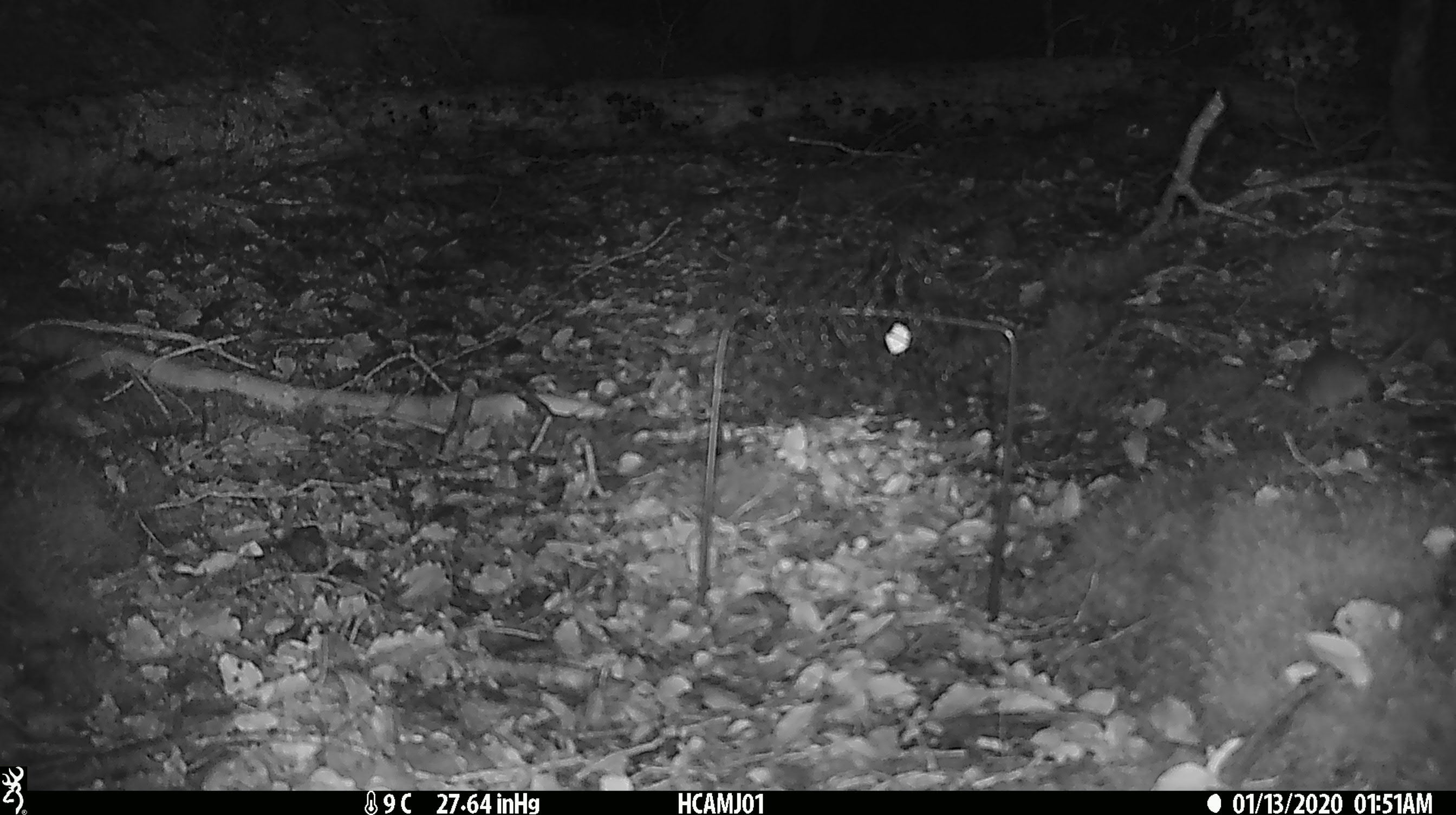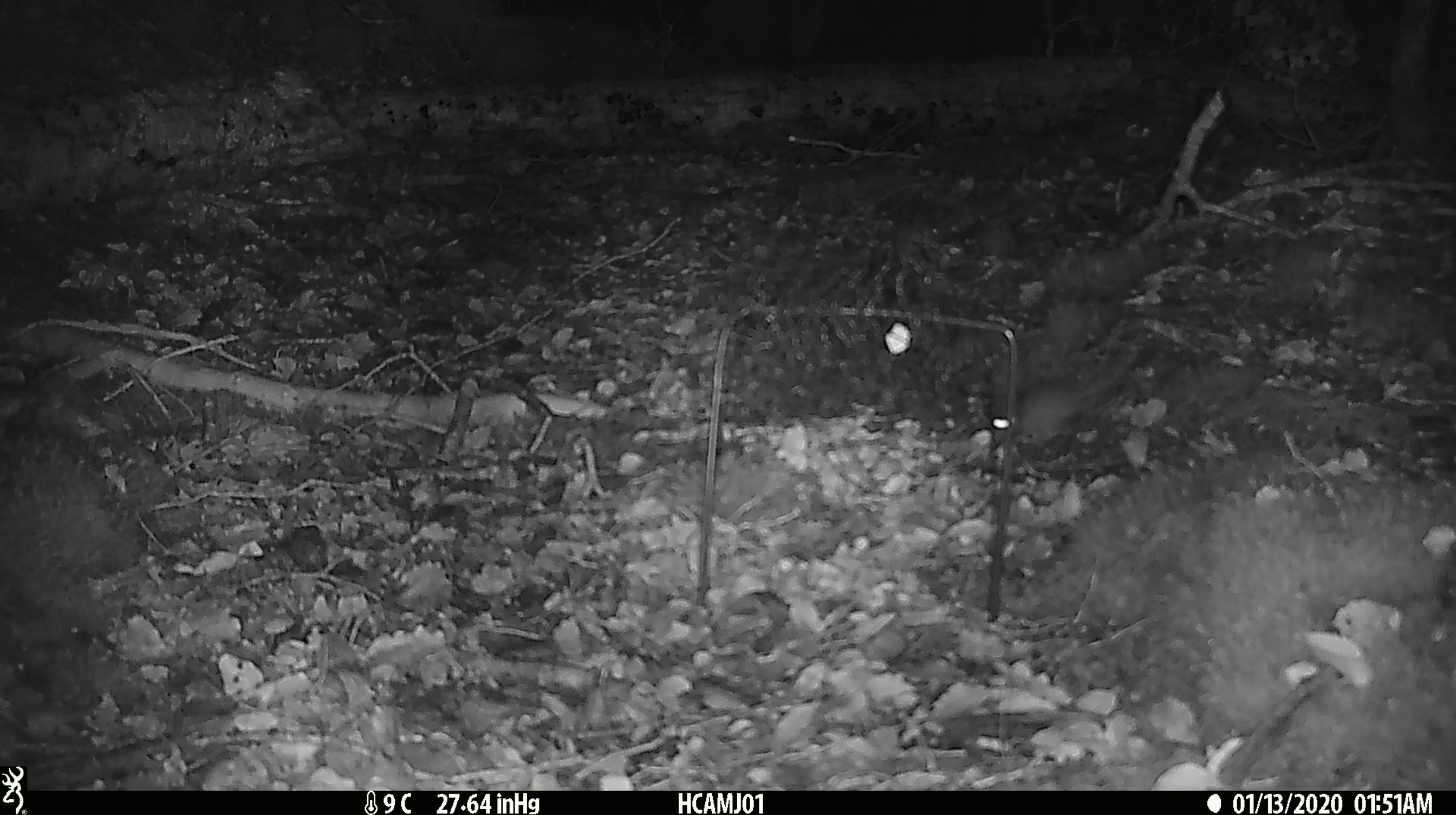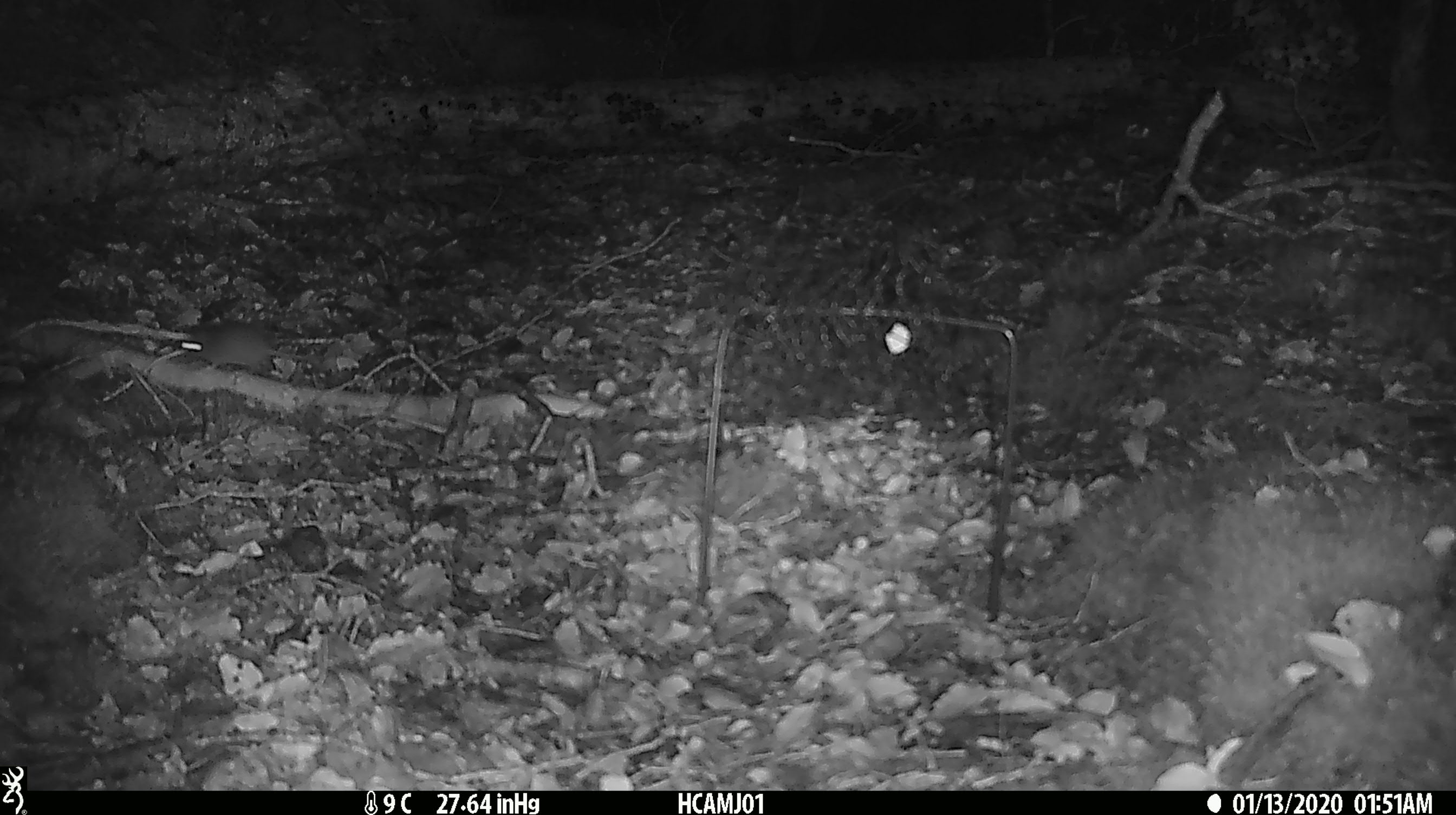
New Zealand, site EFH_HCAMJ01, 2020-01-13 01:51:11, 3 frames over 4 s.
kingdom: Animalia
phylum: Chordata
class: Mammalia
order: Rodentia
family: Muridae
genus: Mus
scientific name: Mus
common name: mouse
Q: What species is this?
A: Mouse (Mus).